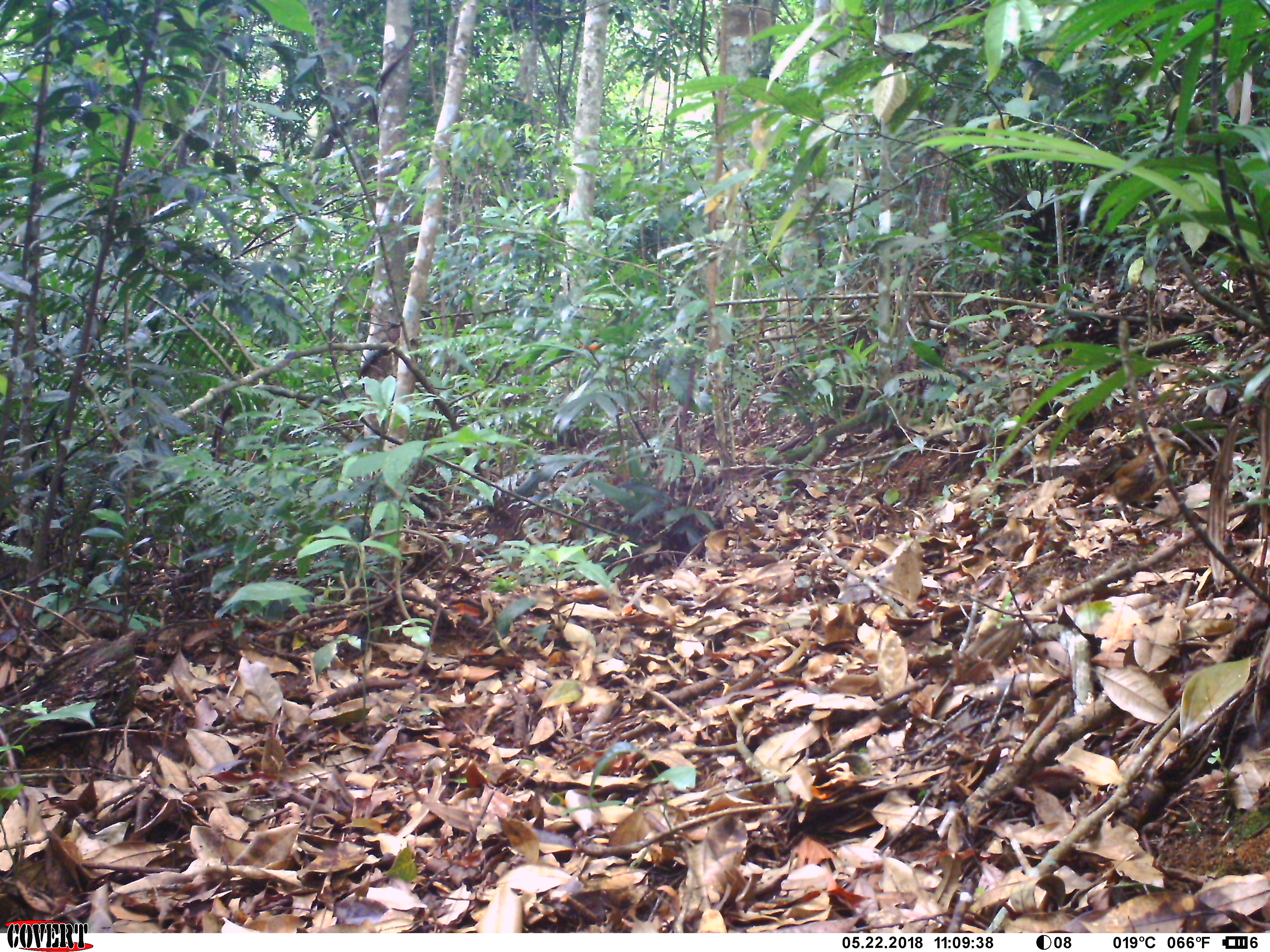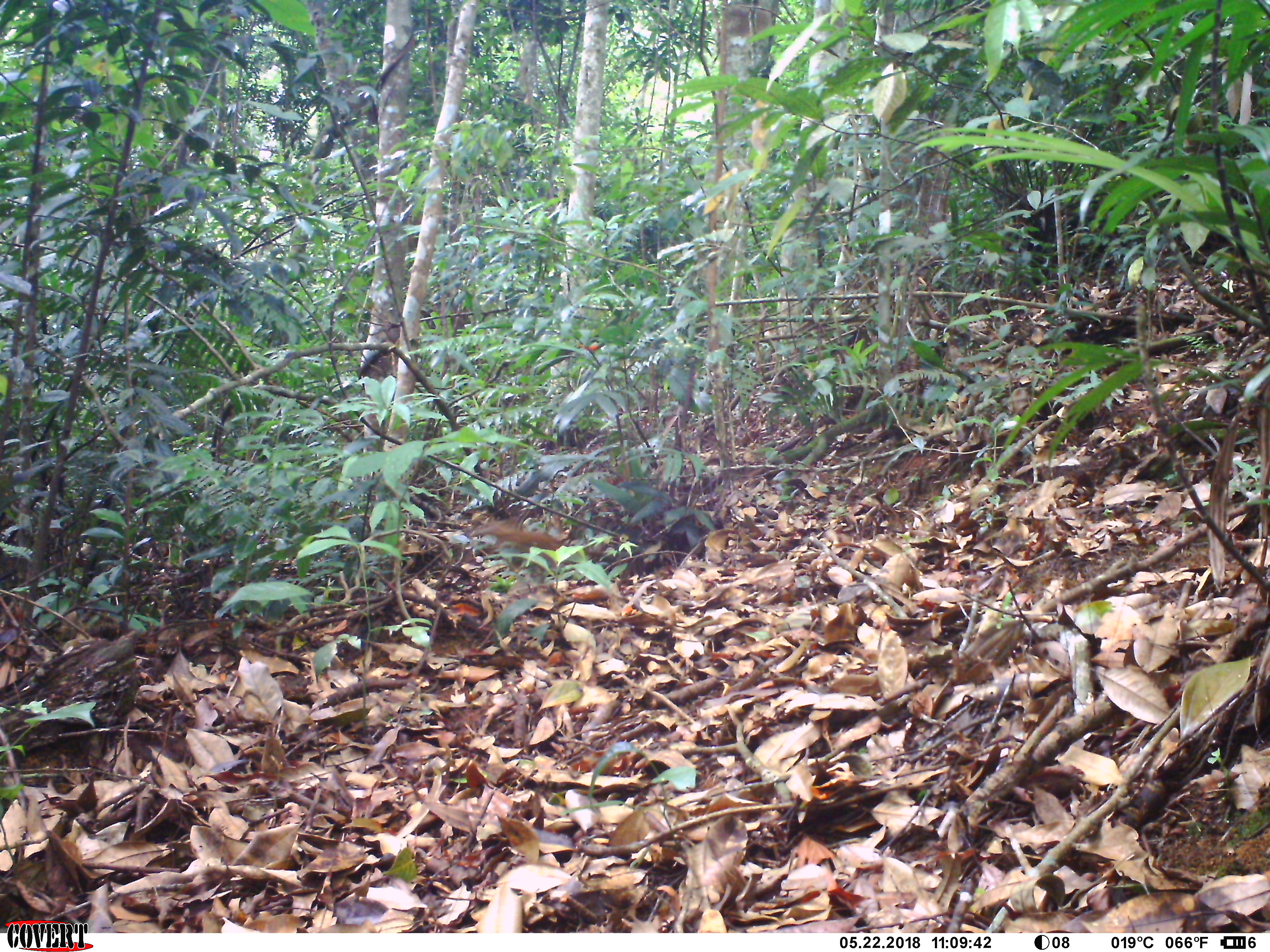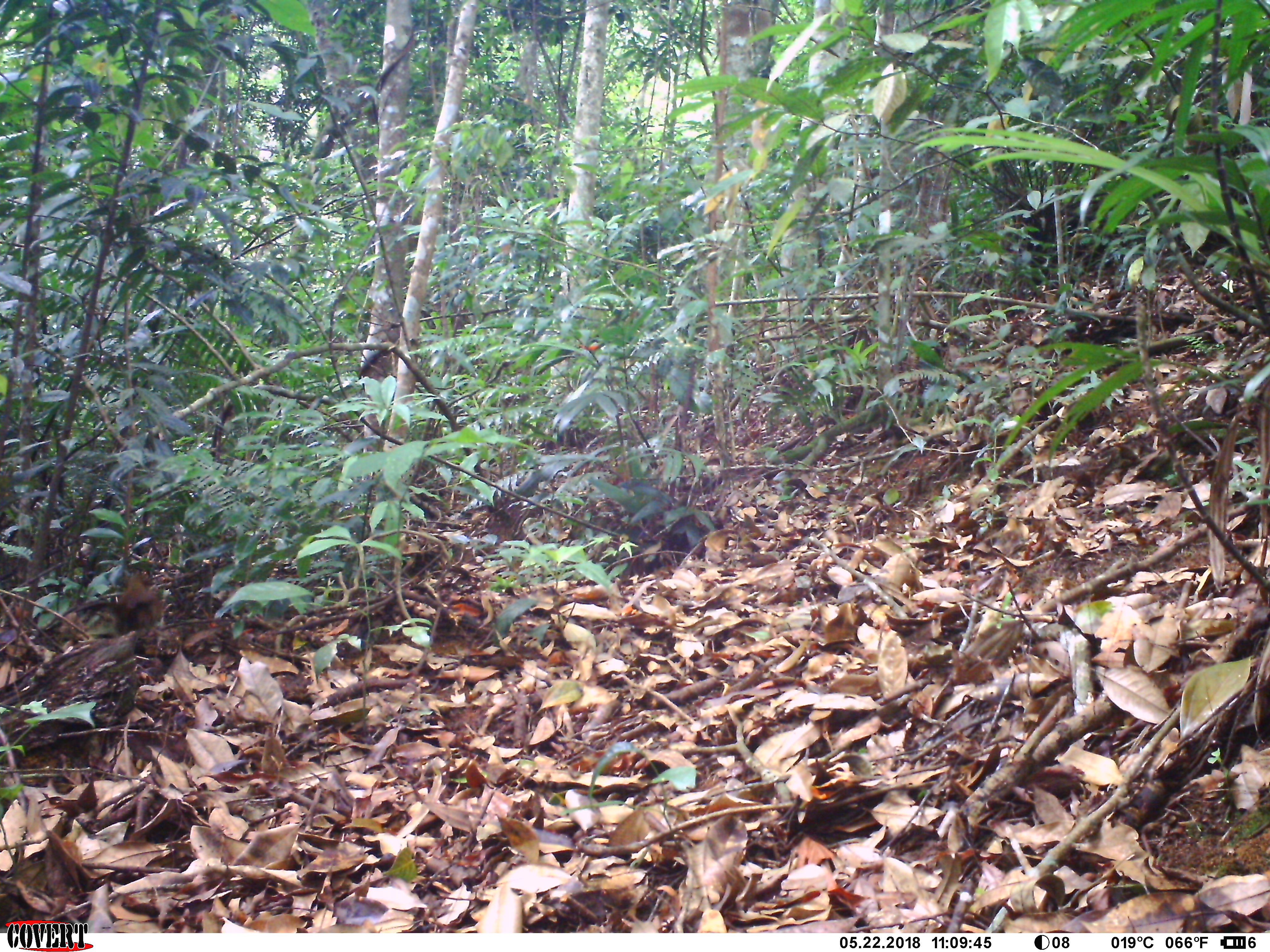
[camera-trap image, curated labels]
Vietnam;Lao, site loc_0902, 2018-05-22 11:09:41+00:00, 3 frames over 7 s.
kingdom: Animalia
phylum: Chordata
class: Aves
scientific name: Aves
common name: bird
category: unidentified bird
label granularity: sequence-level